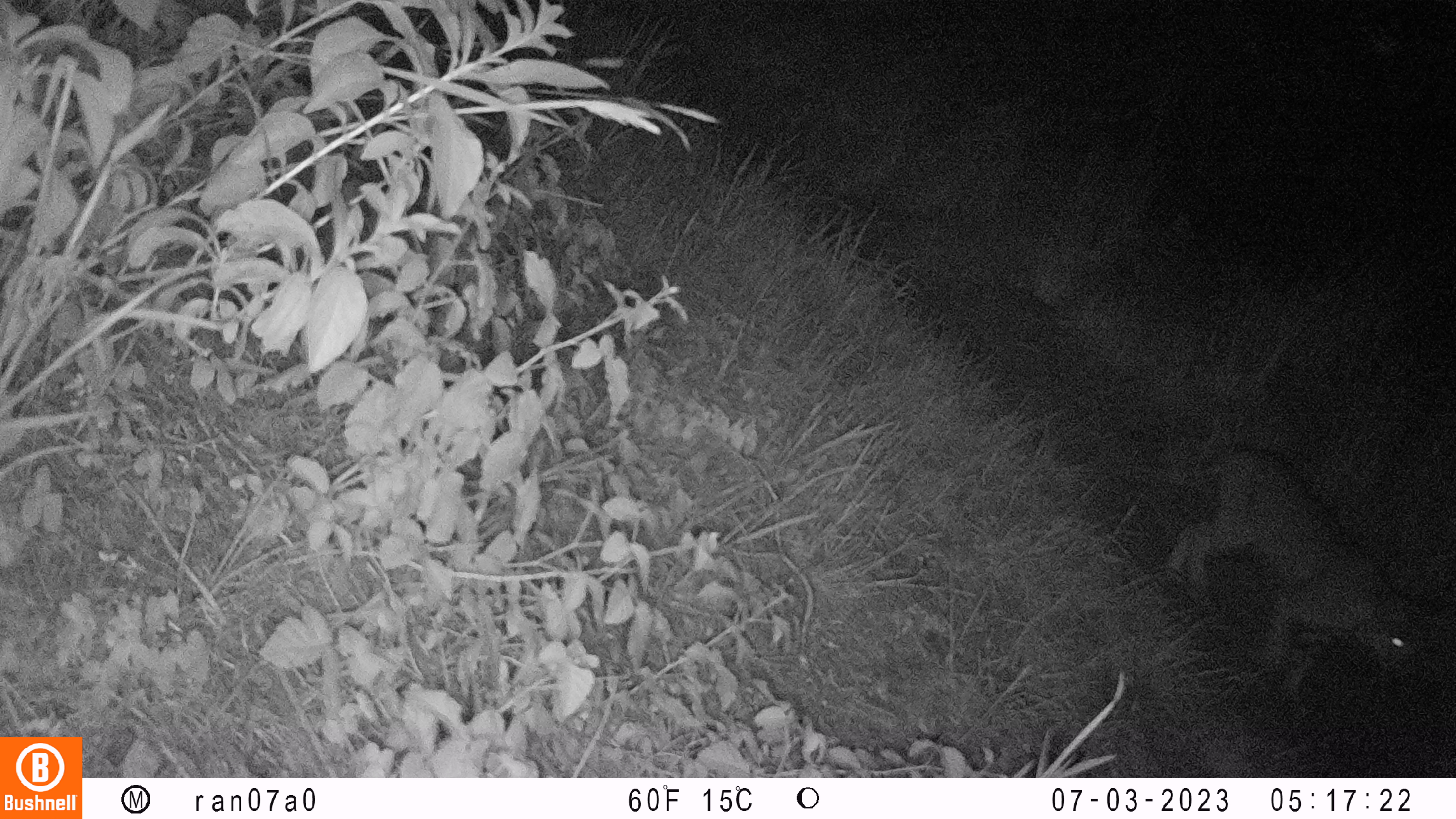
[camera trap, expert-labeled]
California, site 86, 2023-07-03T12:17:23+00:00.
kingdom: Animalia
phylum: Chordata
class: Mammalia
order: Carnivora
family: Felidae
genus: Lynx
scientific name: Lynx rufus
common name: bobcat